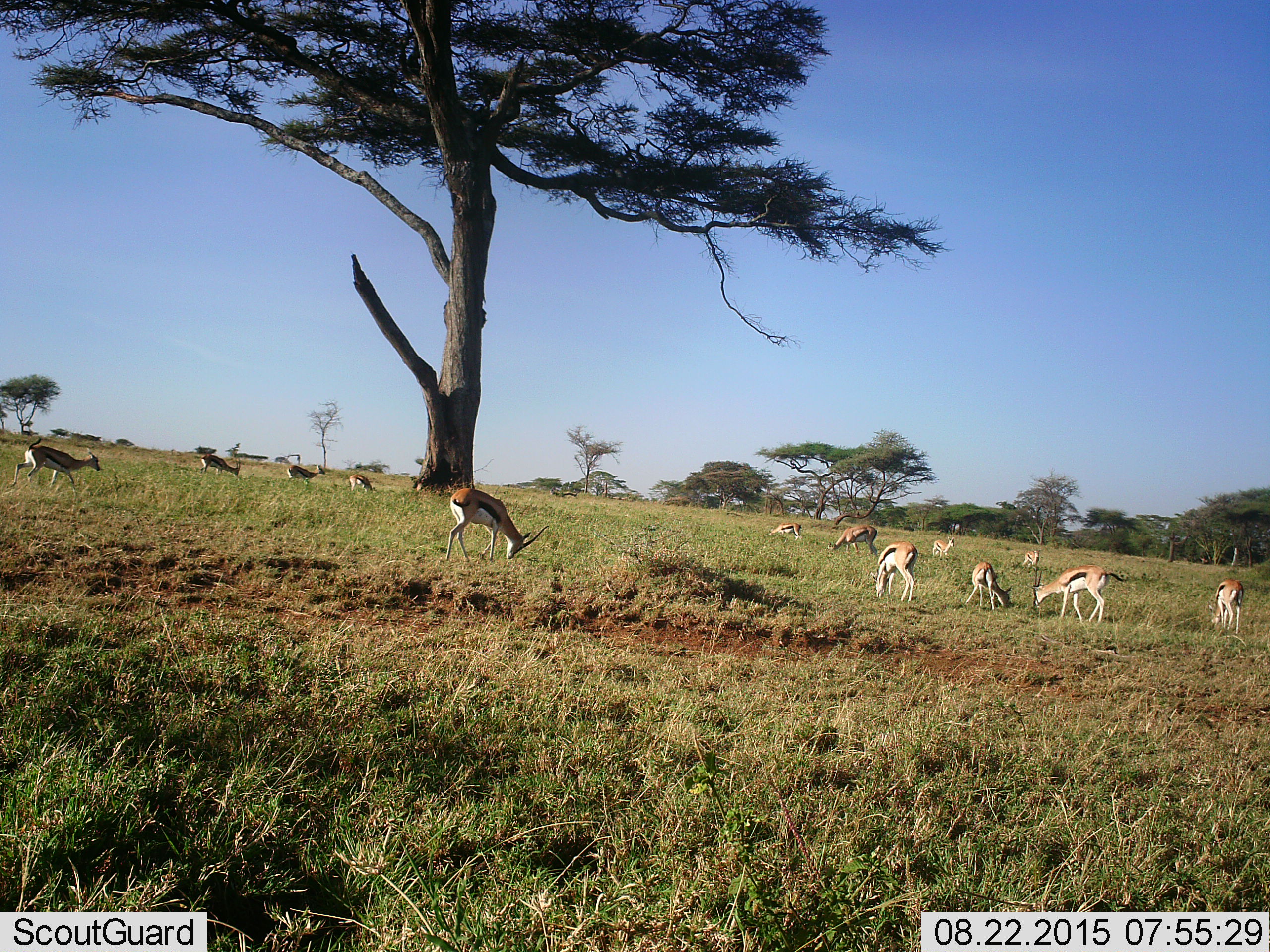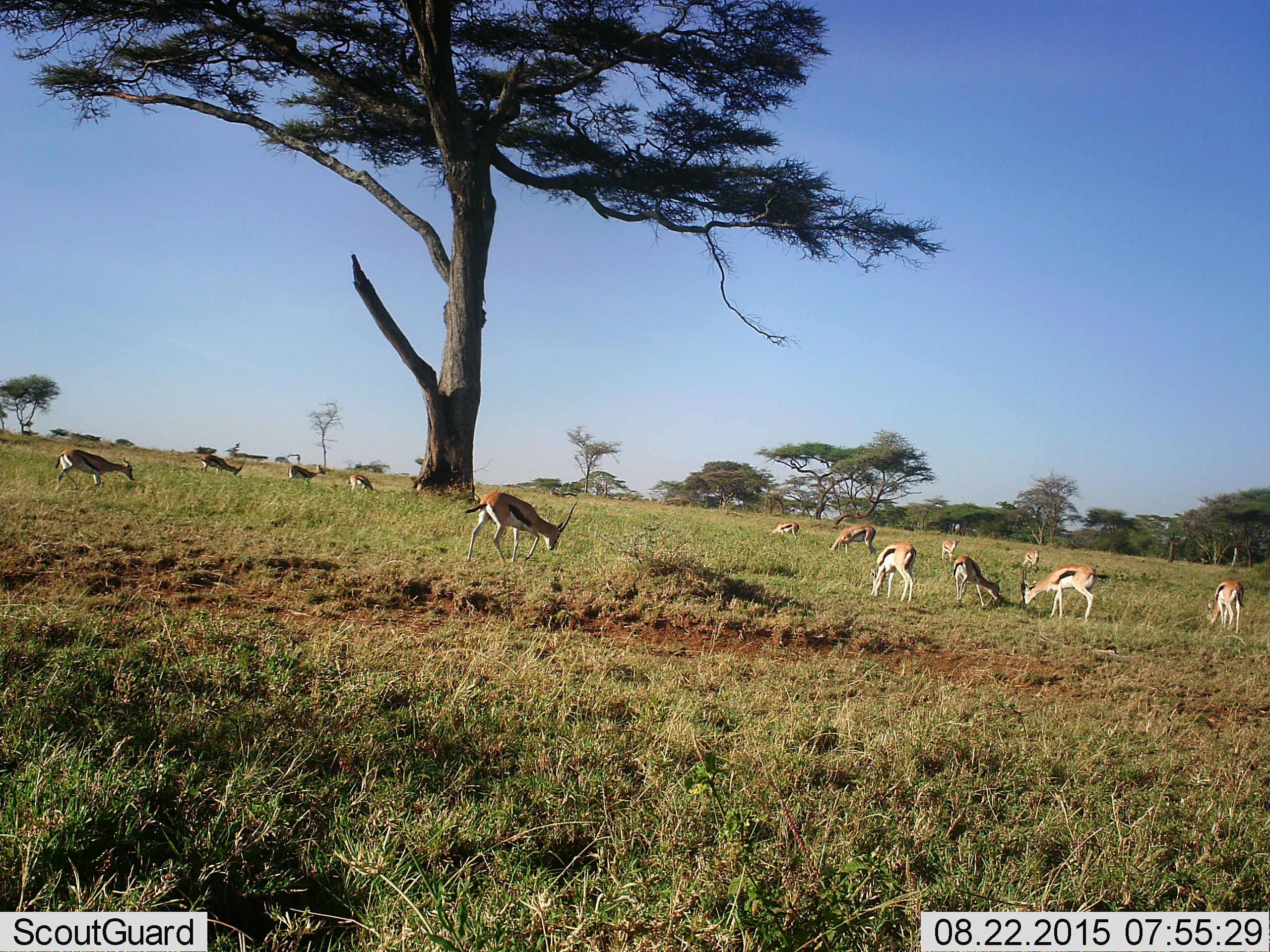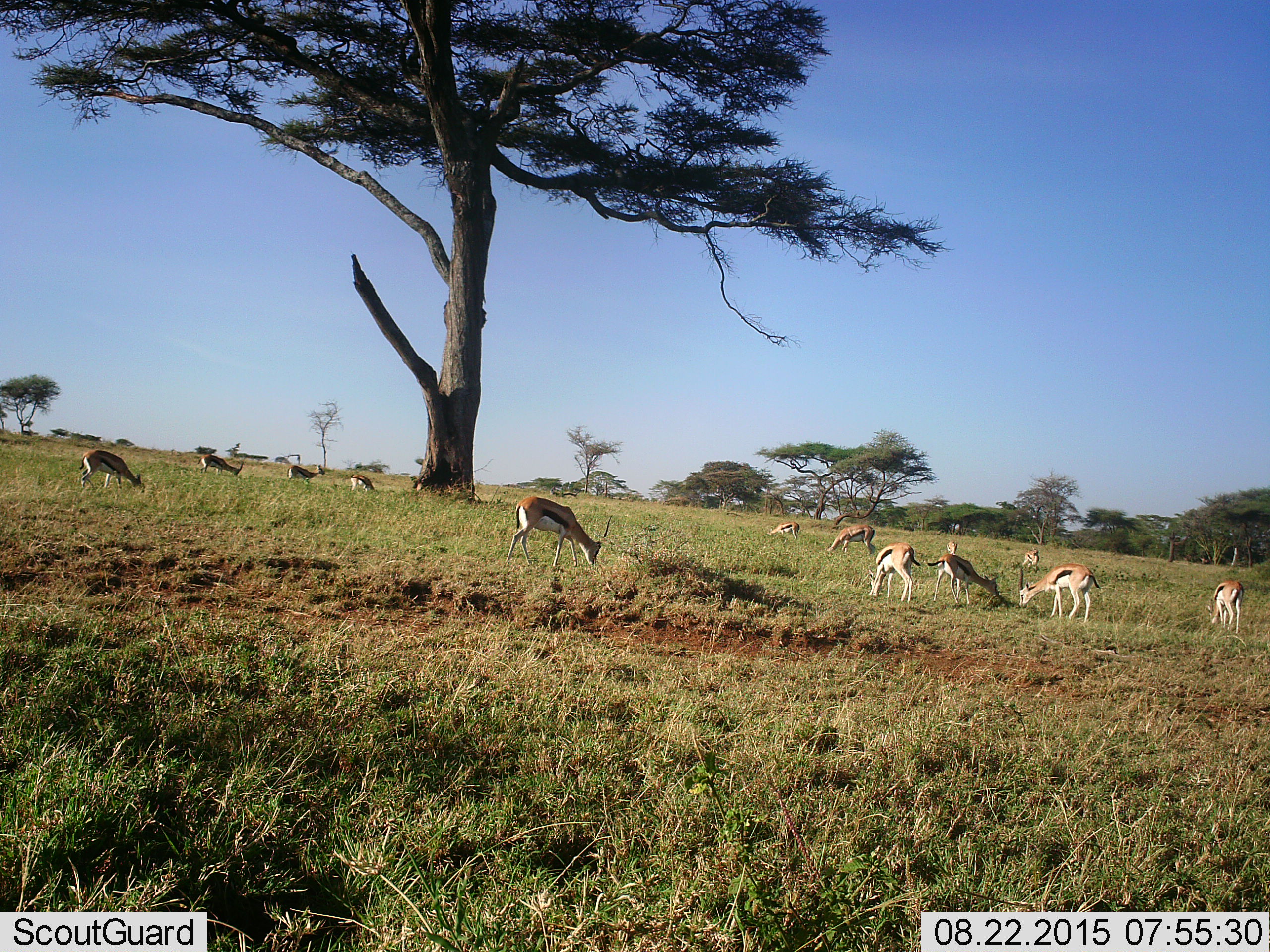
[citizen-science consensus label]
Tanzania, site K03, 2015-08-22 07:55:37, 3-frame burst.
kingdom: Animalia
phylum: Chordata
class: Mammalia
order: Artiodactyla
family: Bovidae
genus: Eudorcas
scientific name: Eudorcas thomsonii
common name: thomson's gazelle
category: gazellethomsons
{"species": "gazellethomsons (thomson's gazelle) (Eudorcas thomsonii)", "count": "11-50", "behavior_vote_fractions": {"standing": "80%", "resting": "0%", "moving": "80%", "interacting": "0%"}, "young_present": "30%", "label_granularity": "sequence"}